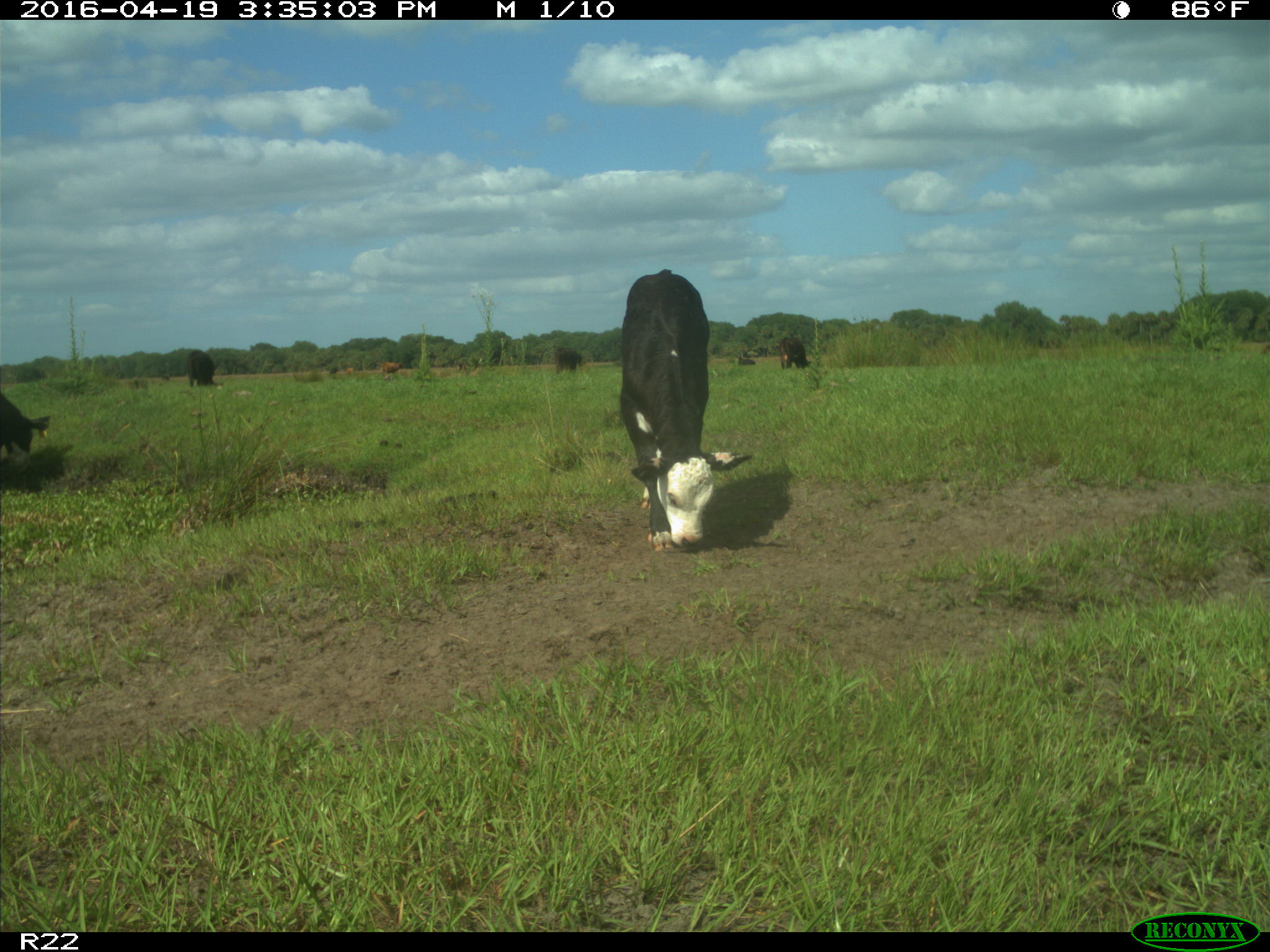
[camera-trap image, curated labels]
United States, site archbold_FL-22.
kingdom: Animalia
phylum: Chordata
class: Mammalia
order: Artiodactyla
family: Bovidae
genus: Bos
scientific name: Bos taurus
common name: domestic cow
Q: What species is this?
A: Bos taurus (domestic cow).